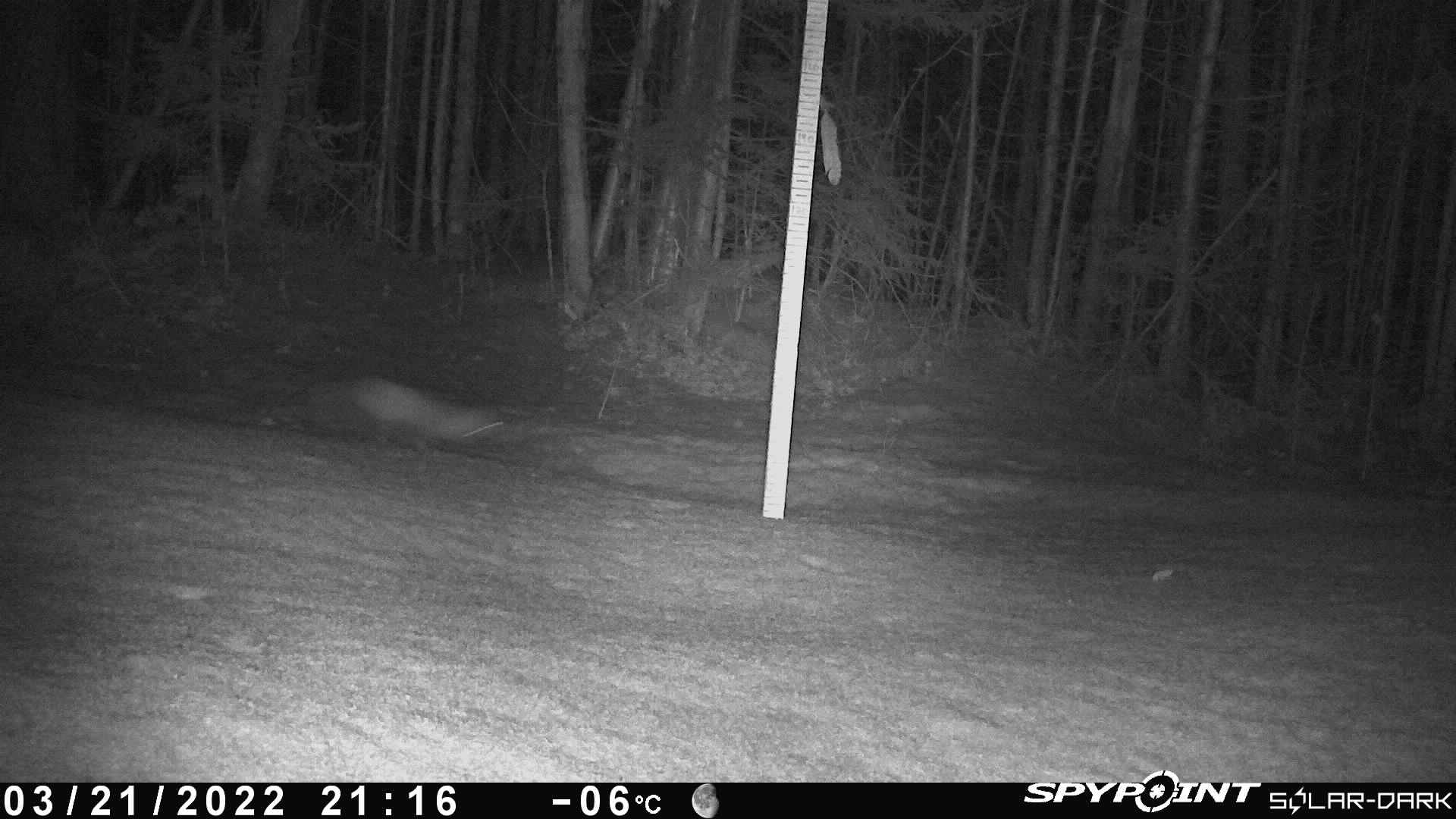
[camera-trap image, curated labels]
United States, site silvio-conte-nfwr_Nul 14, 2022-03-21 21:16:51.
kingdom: Animalia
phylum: Chordata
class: Mammalia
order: Lagomorpha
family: Leporidae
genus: Lepus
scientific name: Lepus americanus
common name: snowshoe hare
Snowshoe hare (Lepus americanus).